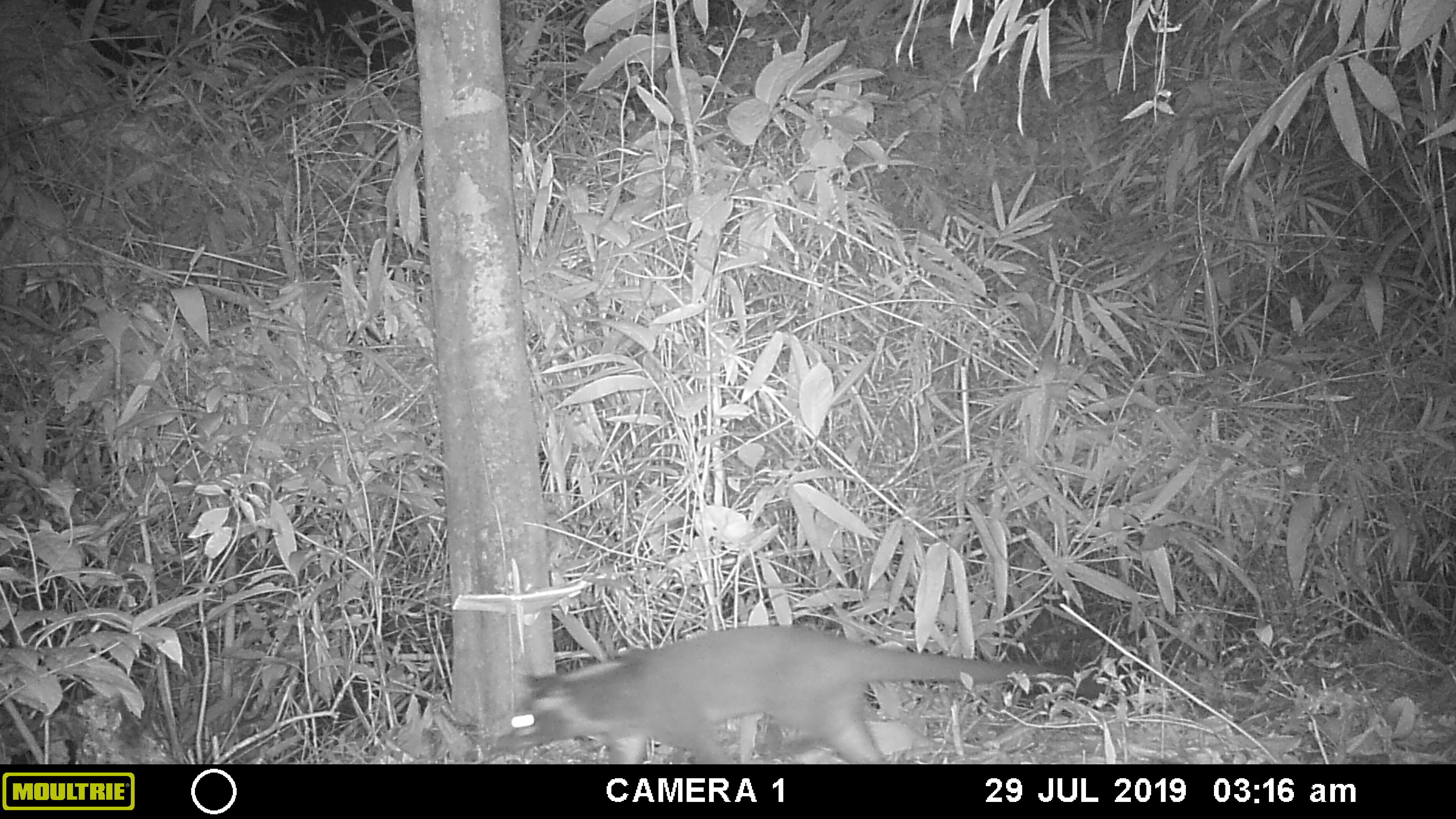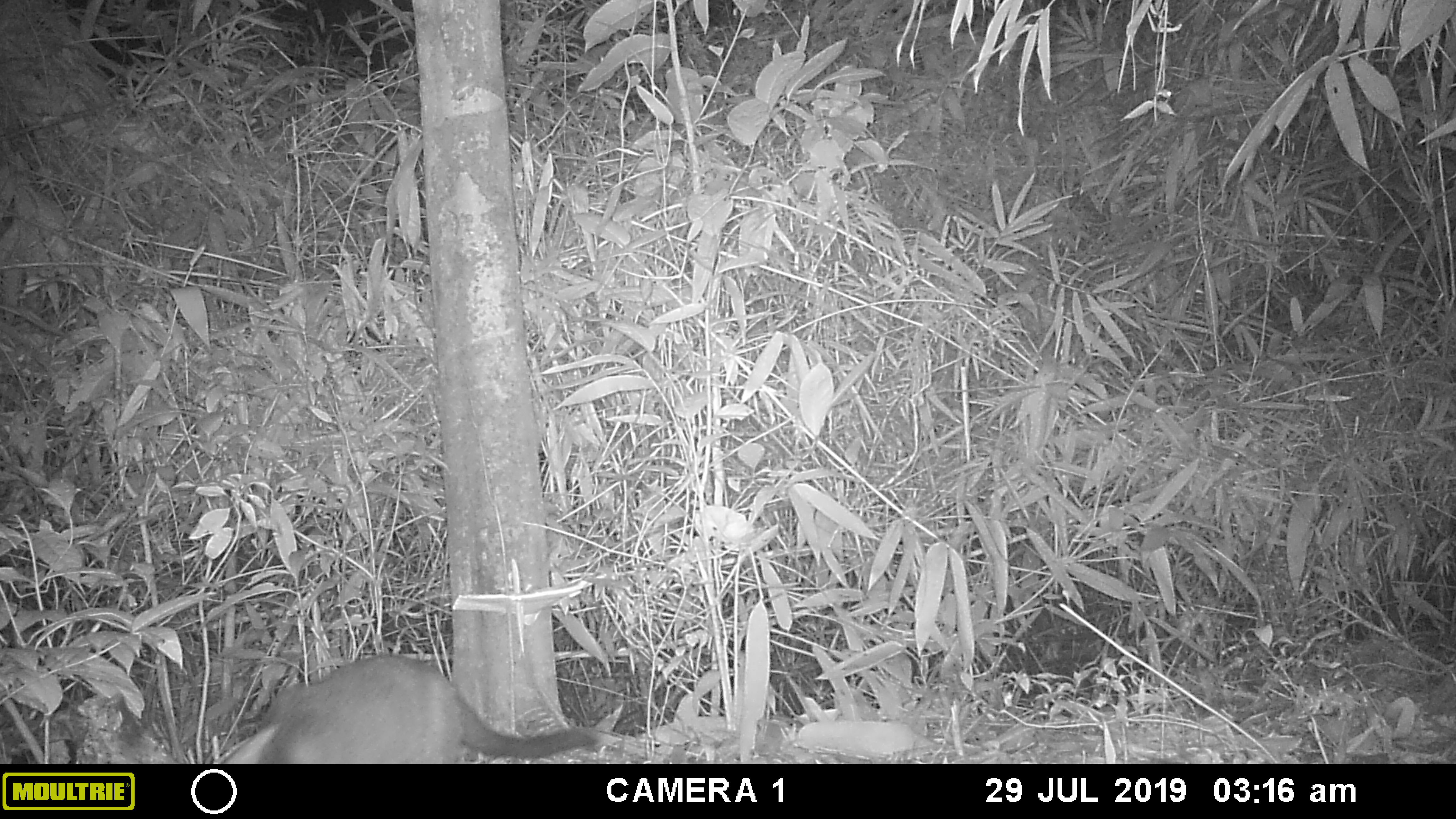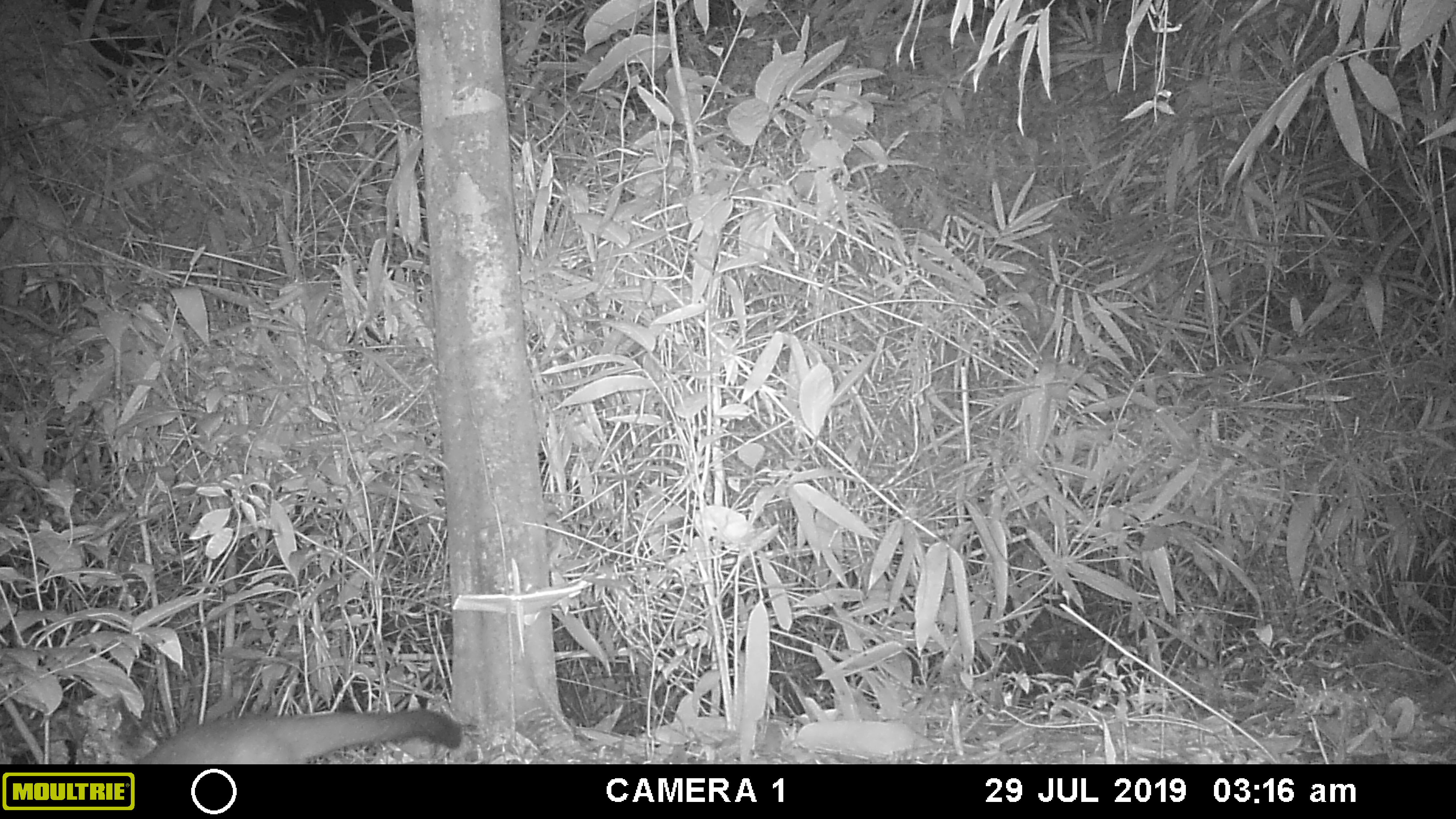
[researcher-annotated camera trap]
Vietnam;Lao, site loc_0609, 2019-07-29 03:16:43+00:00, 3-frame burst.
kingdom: Animalia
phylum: Chordata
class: Mammalia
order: Carnivora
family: Viverridae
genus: Paguma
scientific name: Paguma larvata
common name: masked palm civet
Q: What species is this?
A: Masked palm civet (Paguma larvata).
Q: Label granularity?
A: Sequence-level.